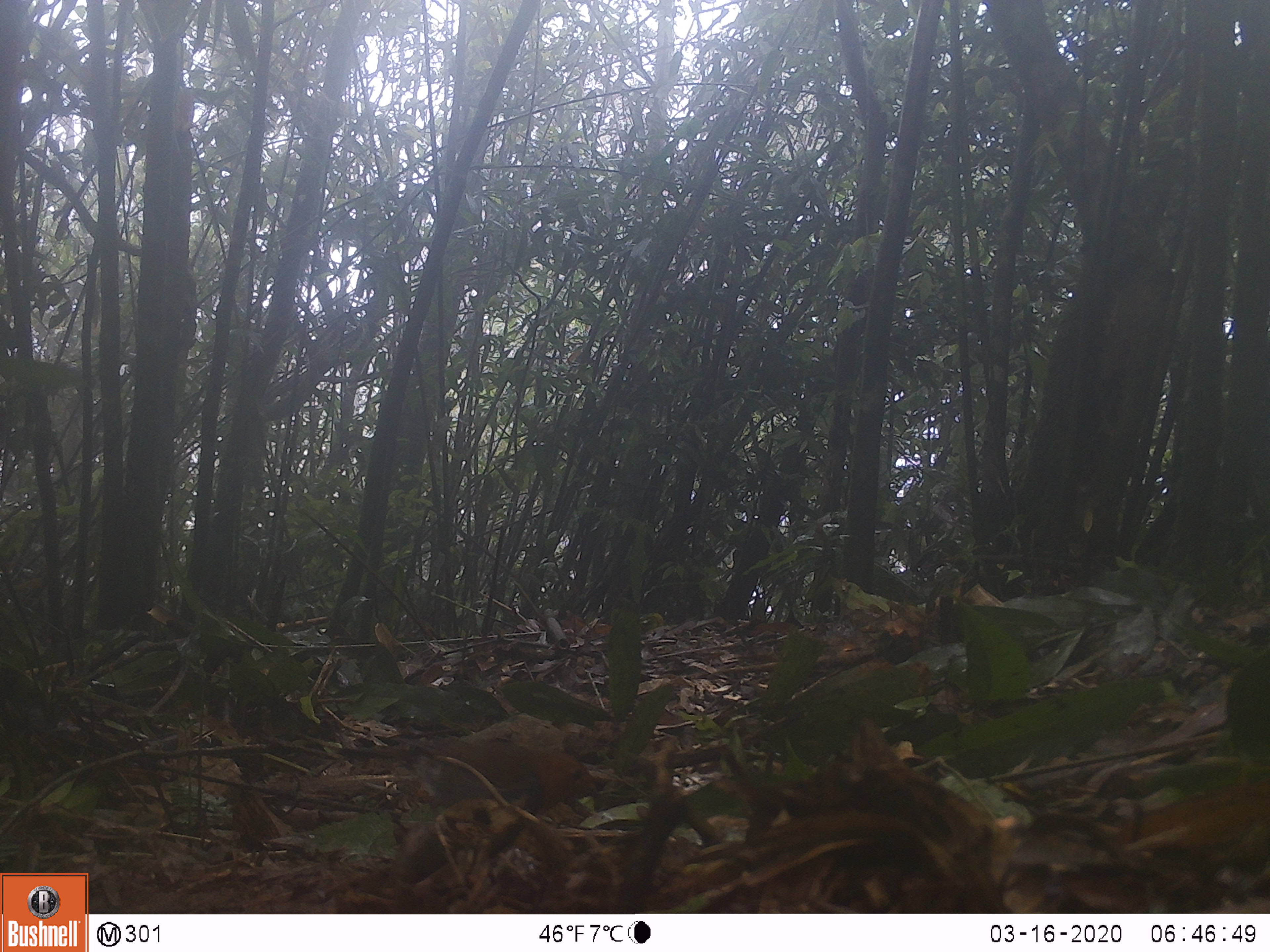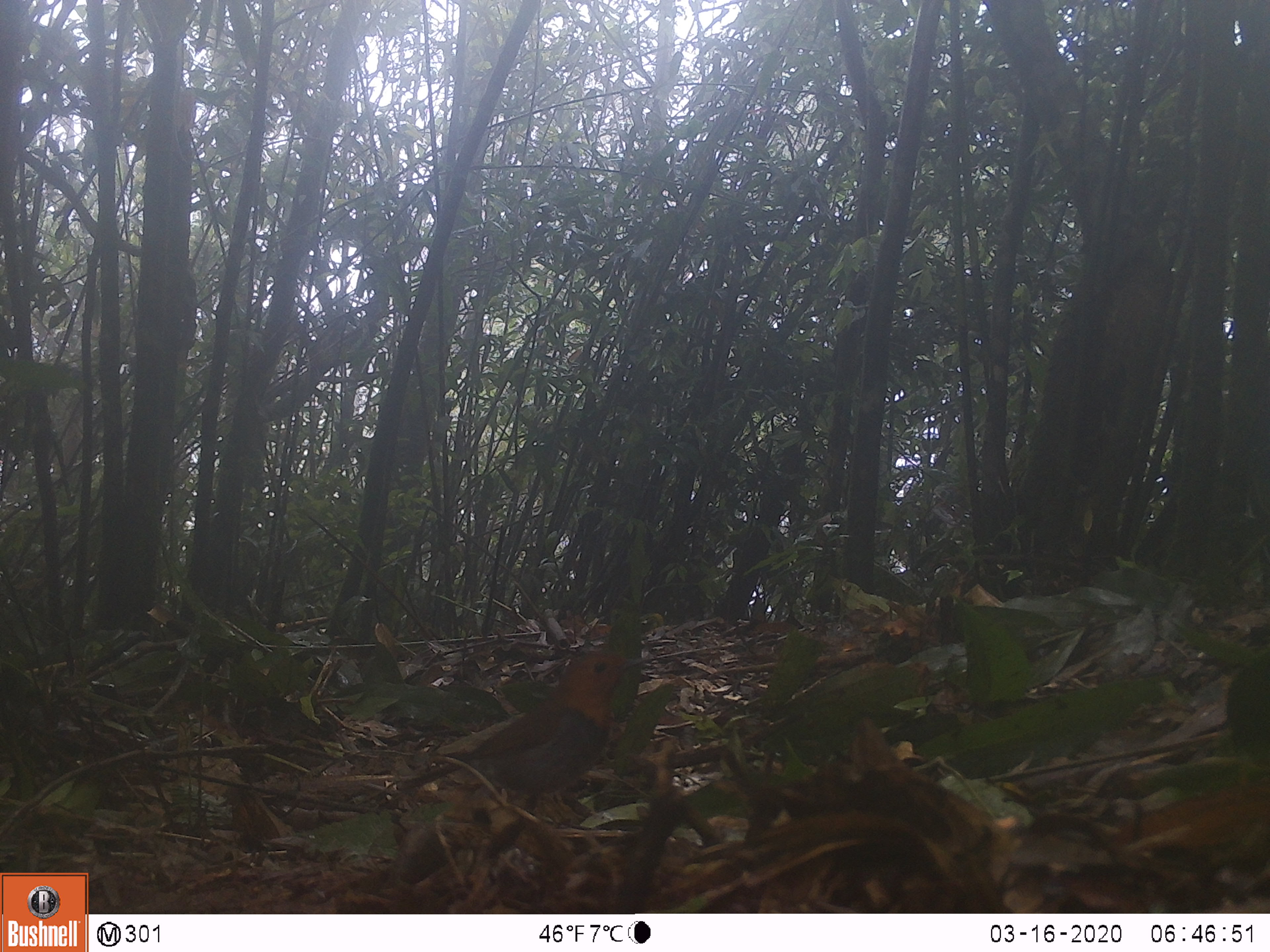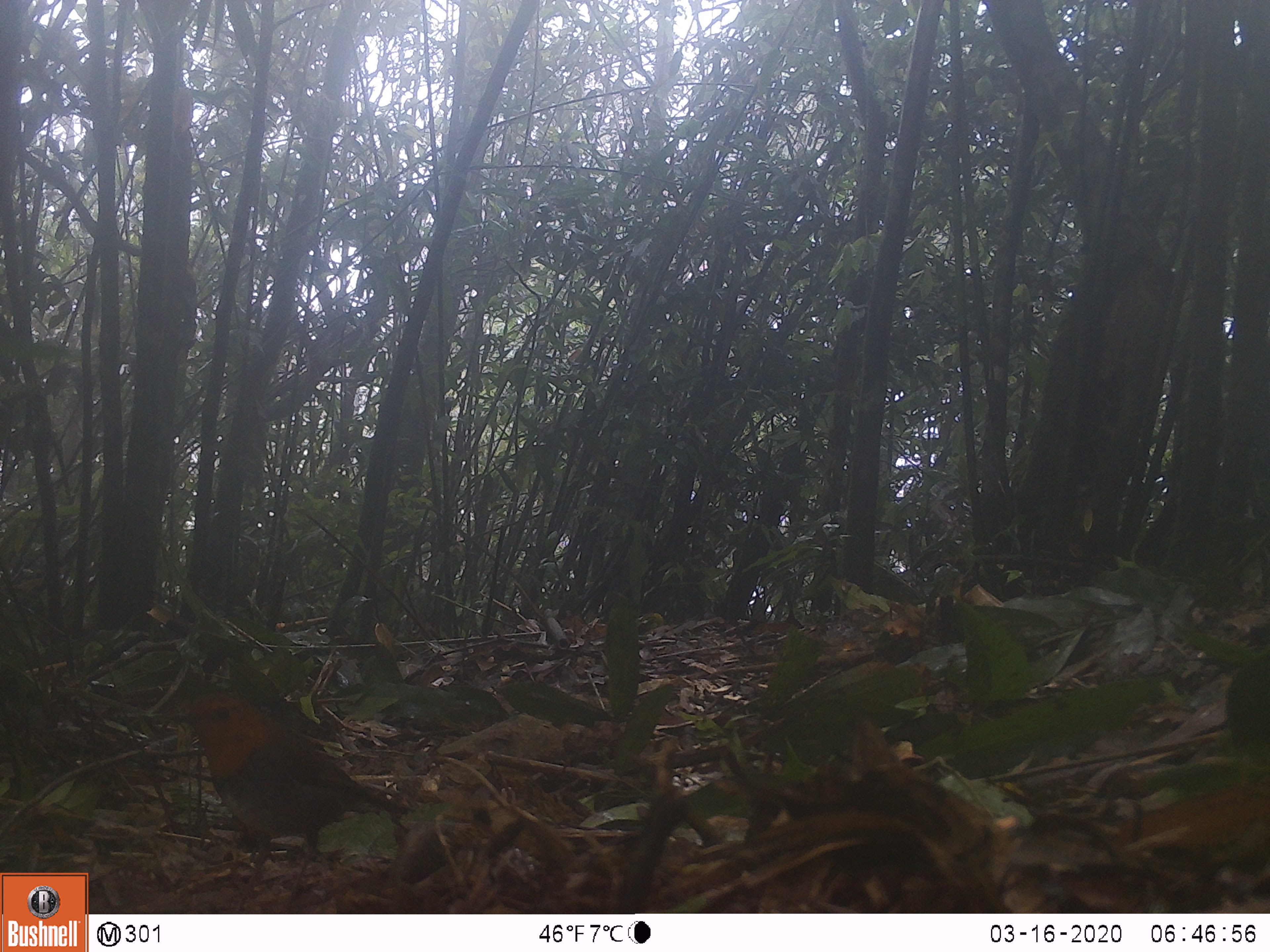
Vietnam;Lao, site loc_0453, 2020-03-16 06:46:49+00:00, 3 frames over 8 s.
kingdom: Animalia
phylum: Chordata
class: Aves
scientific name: Aves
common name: bird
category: unidentified bird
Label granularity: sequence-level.